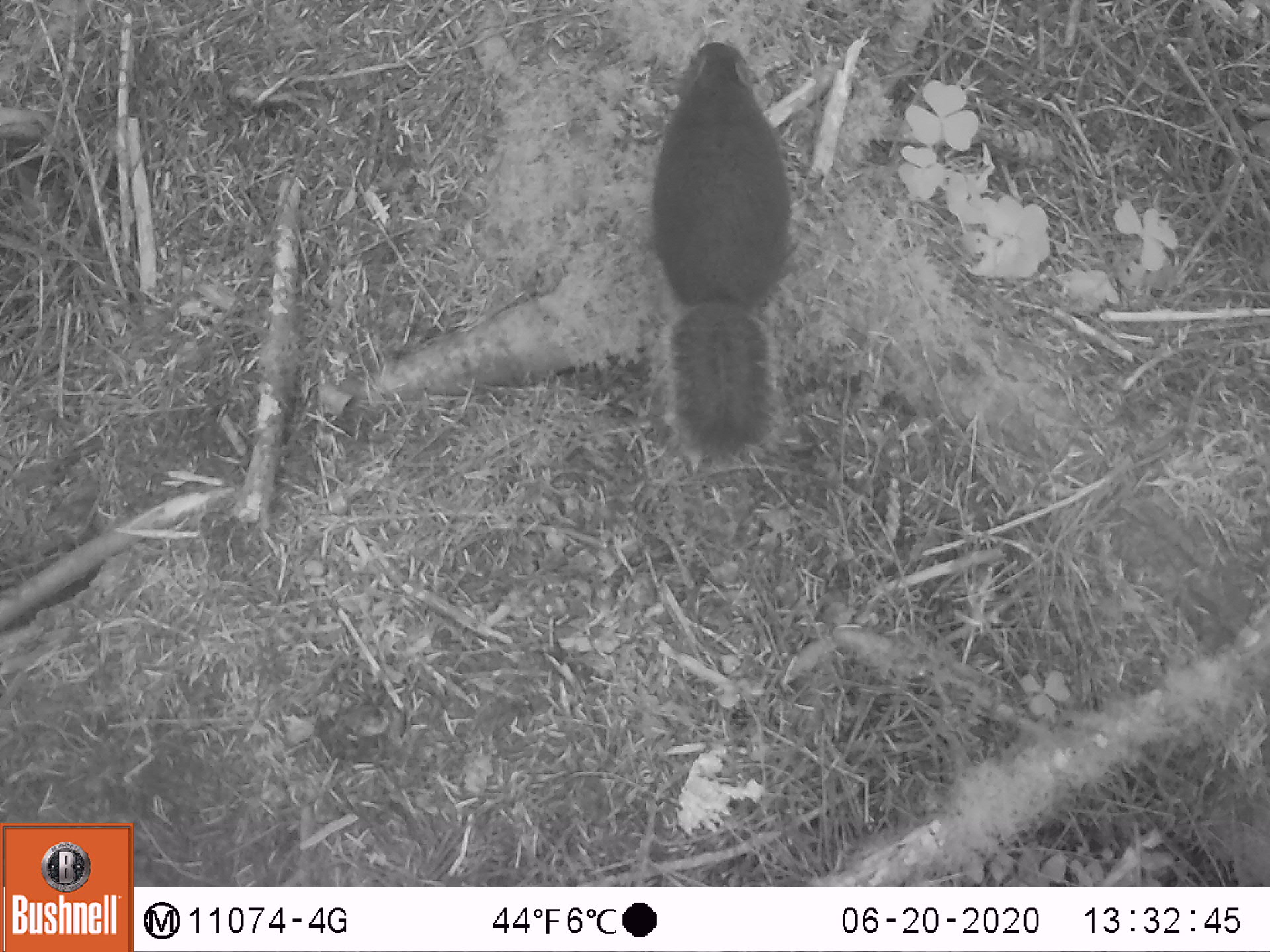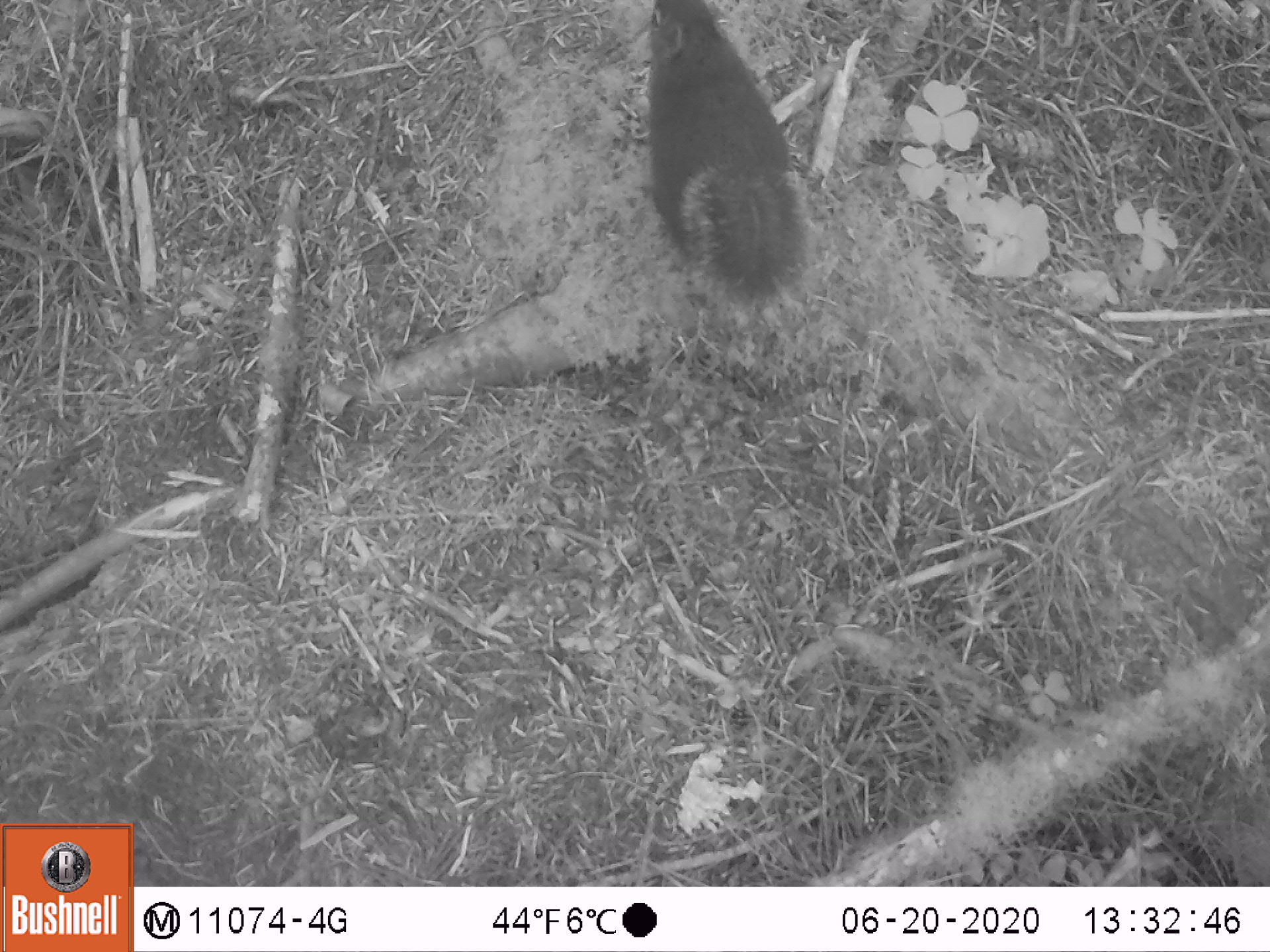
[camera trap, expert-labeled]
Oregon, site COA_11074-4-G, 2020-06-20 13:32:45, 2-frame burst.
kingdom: Animalia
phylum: Chordata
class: Mammalia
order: Rodentia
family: Sciuridae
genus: Tamiasciurus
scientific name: Tamiasciurus douglasii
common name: douglas squirrel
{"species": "douglas squirrel (Tamiasciurus douglasii)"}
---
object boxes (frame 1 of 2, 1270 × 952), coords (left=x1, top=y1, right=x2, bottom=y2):
douglas squirrel: (left=654, top=37, right=795, bottom=443)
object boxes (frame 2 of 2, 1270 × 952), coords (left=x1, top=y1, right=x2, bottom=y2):
douglas squirrel: (left=635, top=1, right=808, bottom=304)